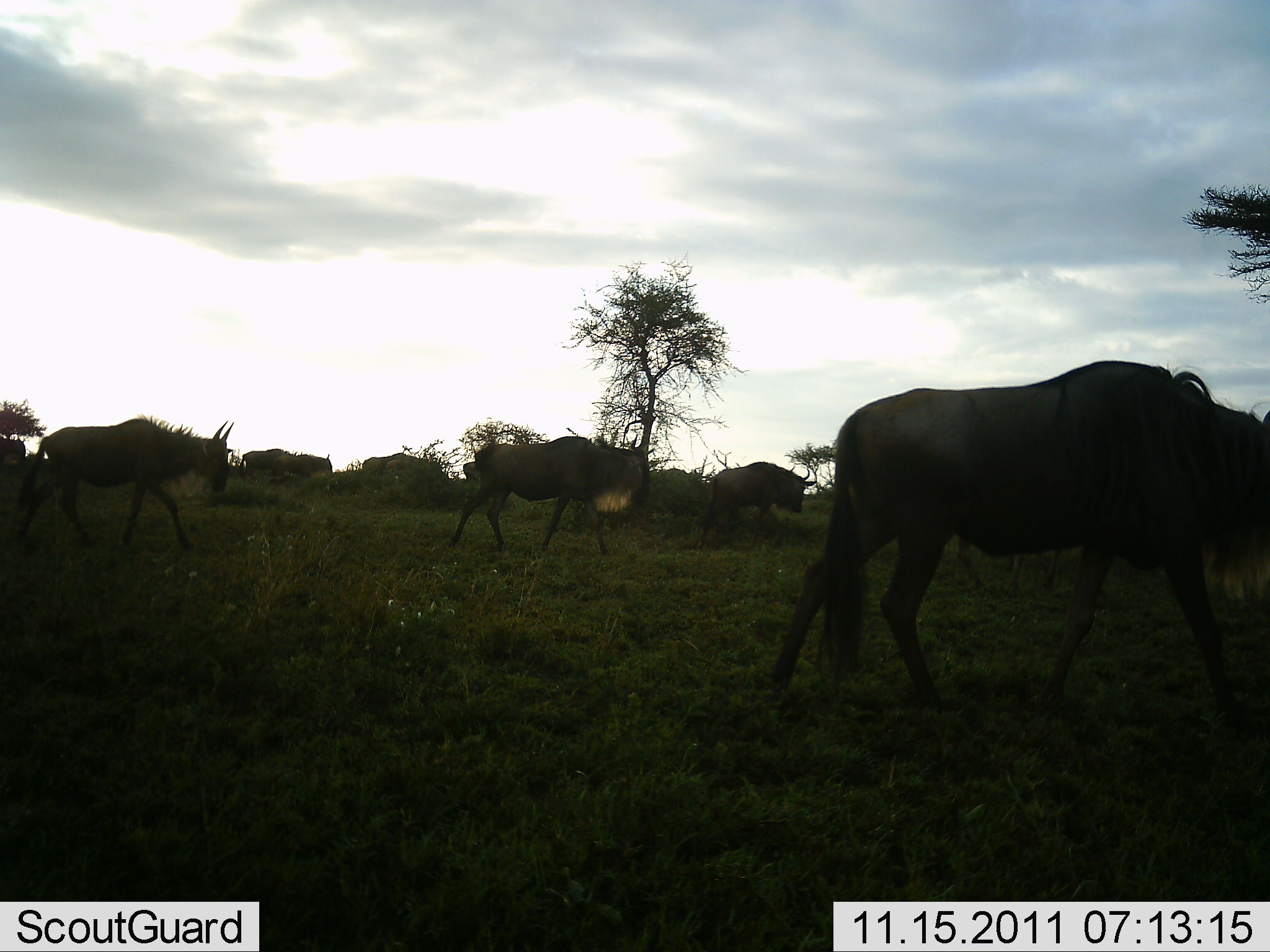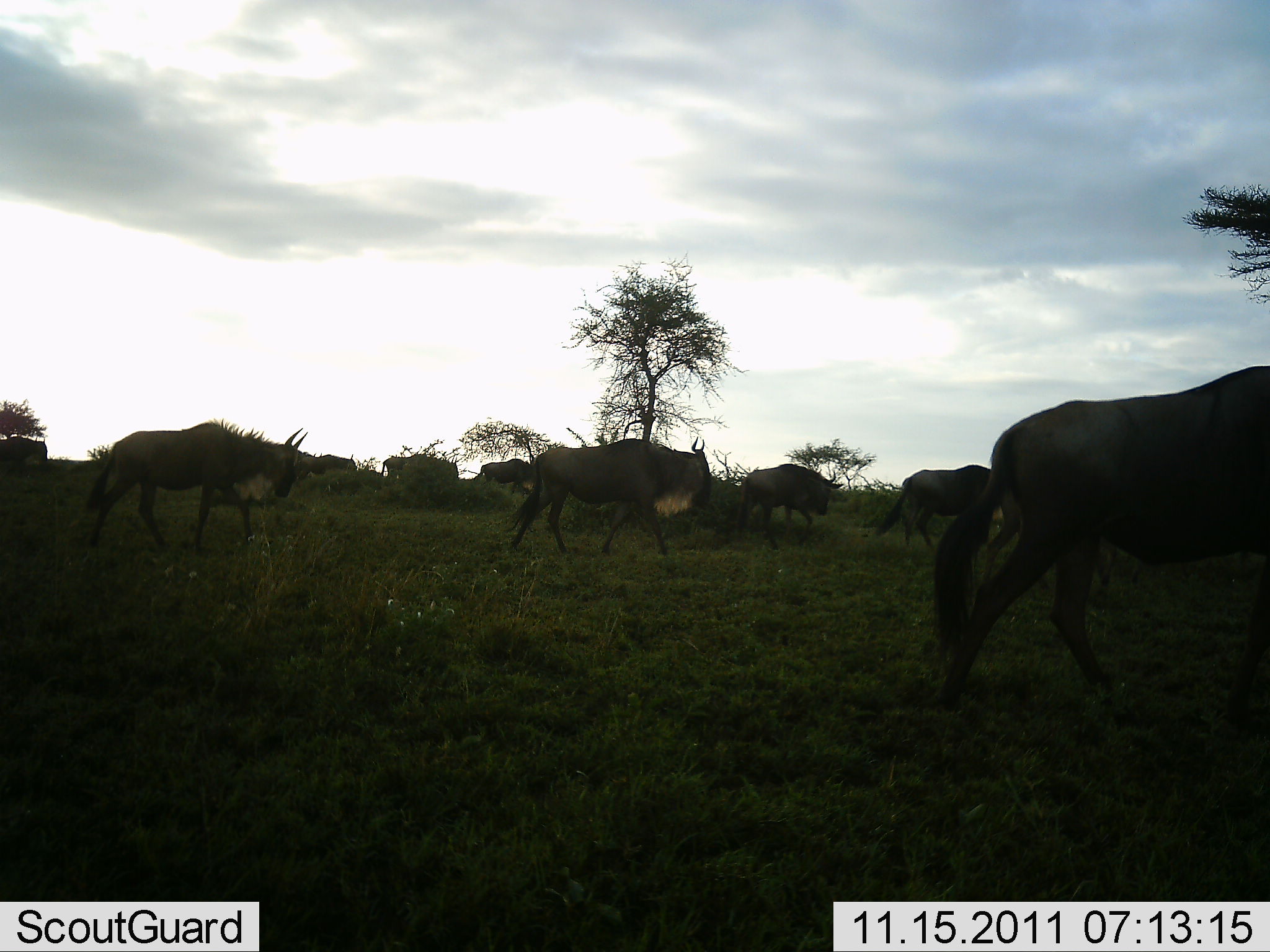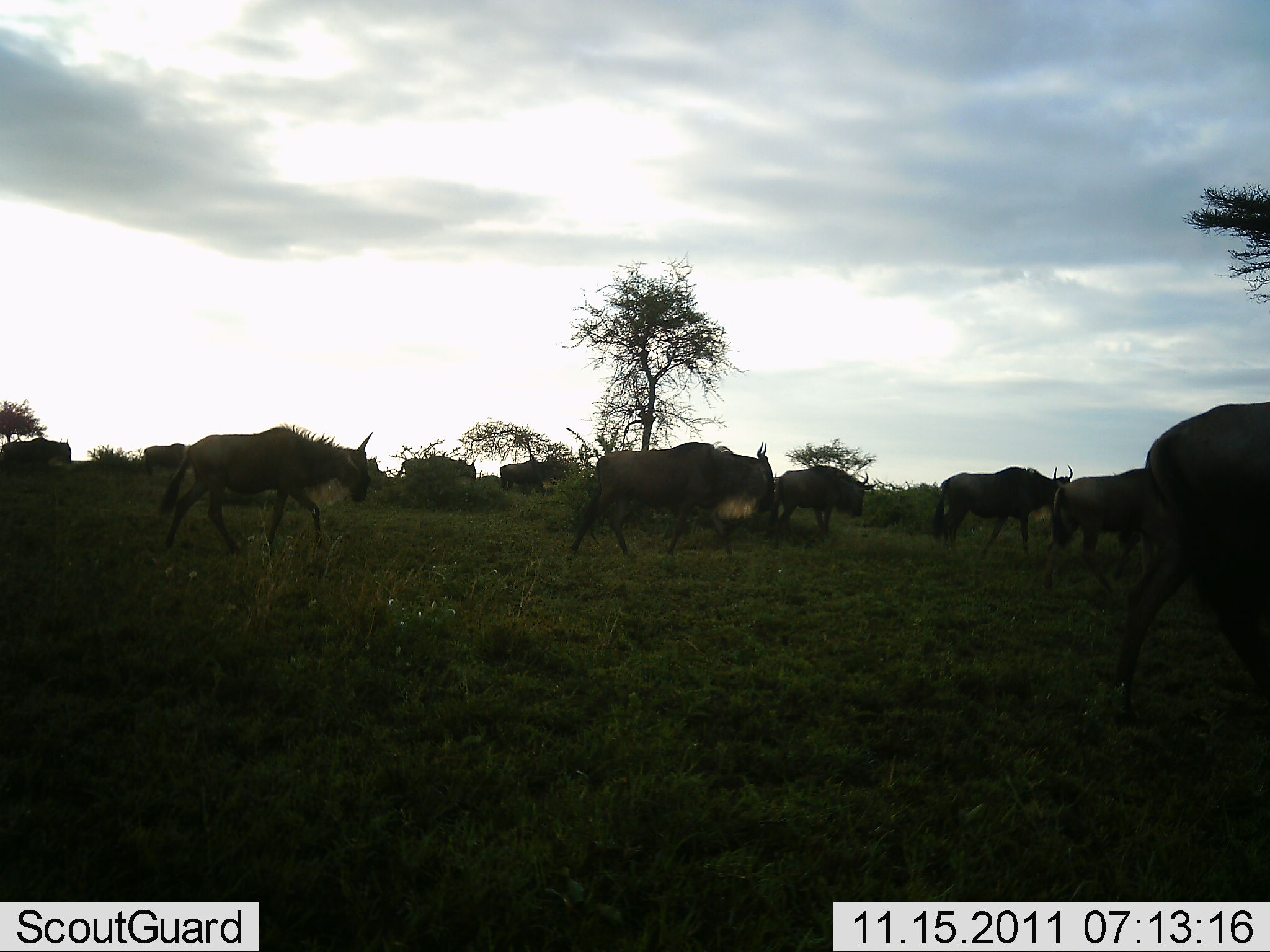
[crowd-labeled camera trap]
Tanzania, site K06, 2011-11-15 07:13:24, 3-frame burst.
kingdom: Animalia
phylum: Chordata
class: Mammalia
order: Artiodactyla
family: Bovidae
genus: Connochaetes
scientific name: Connochaetes taurinus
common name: blue wildebeest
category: wildebeest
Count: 11-50.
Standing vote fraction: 8%.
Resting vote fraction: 0%.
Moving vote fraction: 100%.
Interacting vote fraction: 0%.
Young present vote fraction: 0%.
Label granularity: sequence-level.